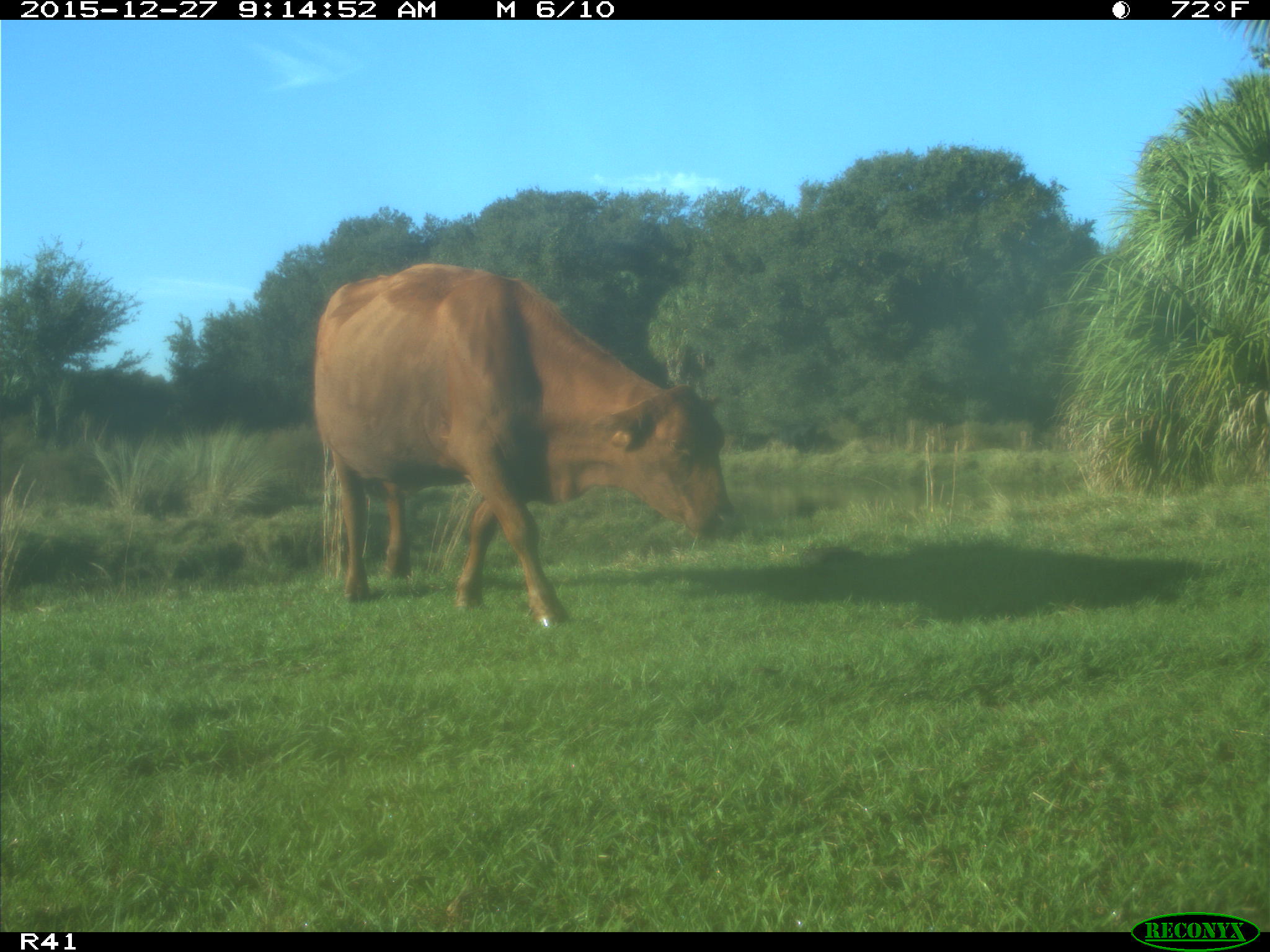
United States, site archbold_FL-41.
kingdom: Animalia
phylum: Chordata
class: Mammalia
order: Artiodactyla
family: Bovidae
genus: Bos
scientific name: Bos taurus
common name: domestic cow